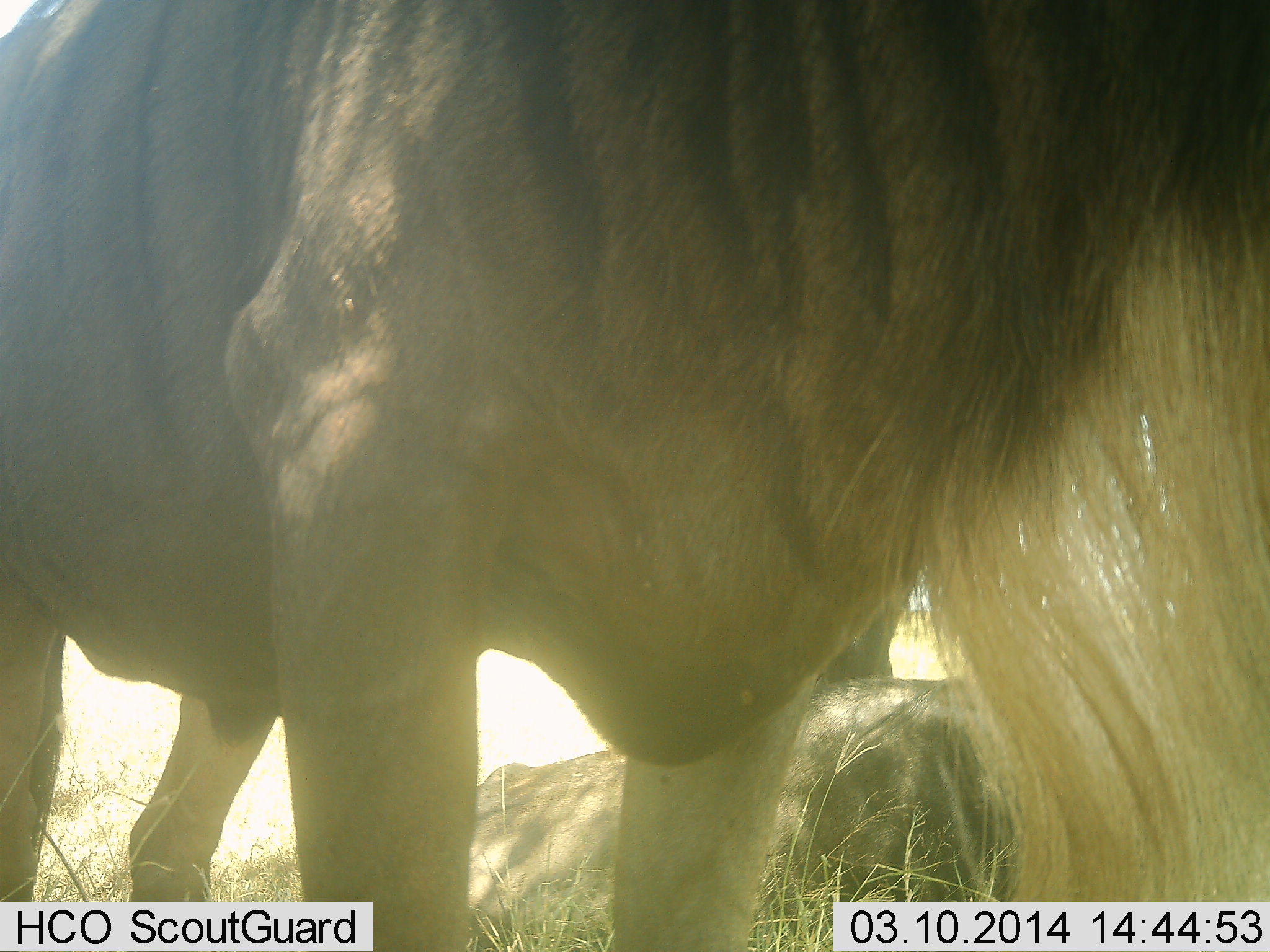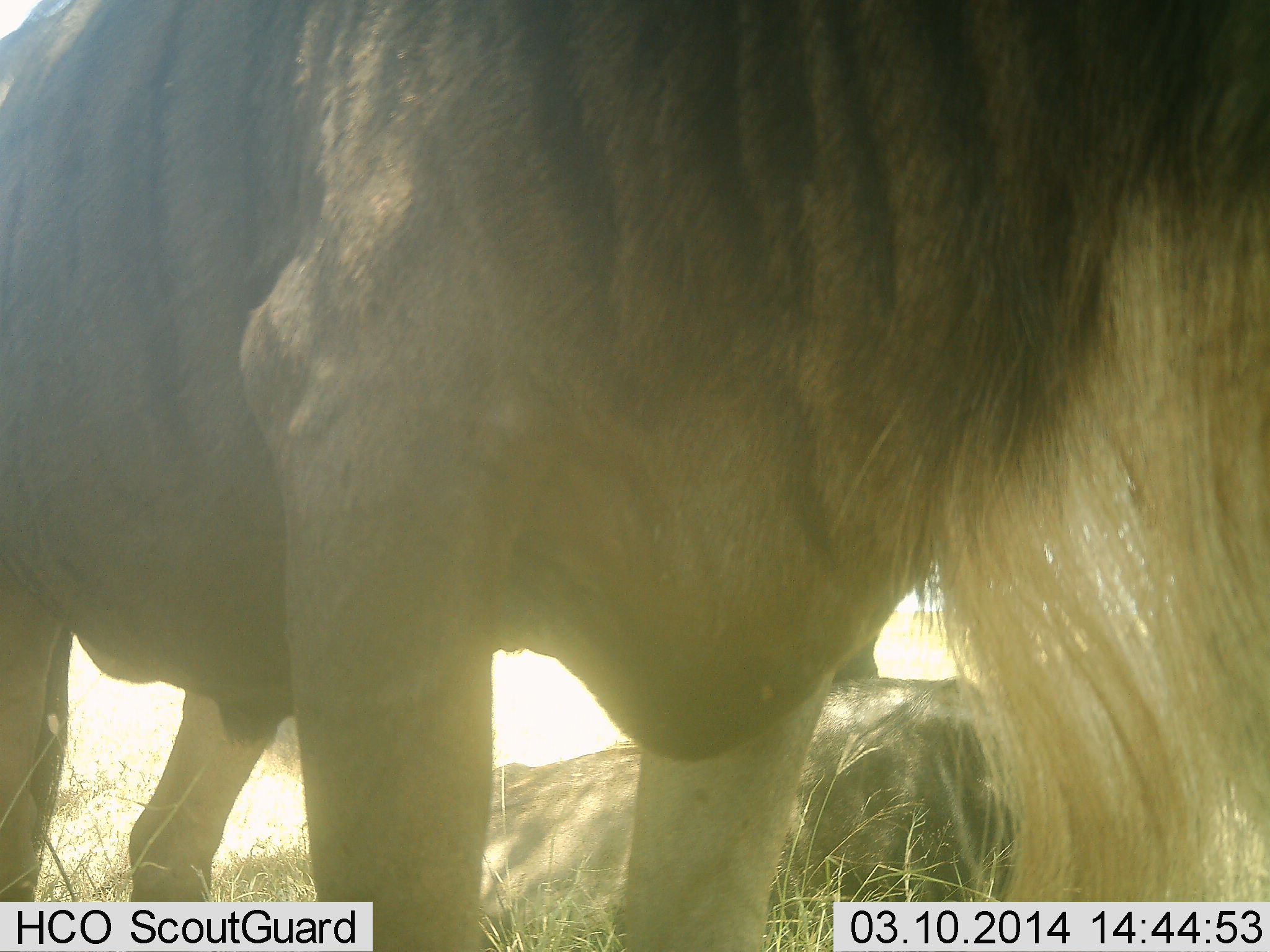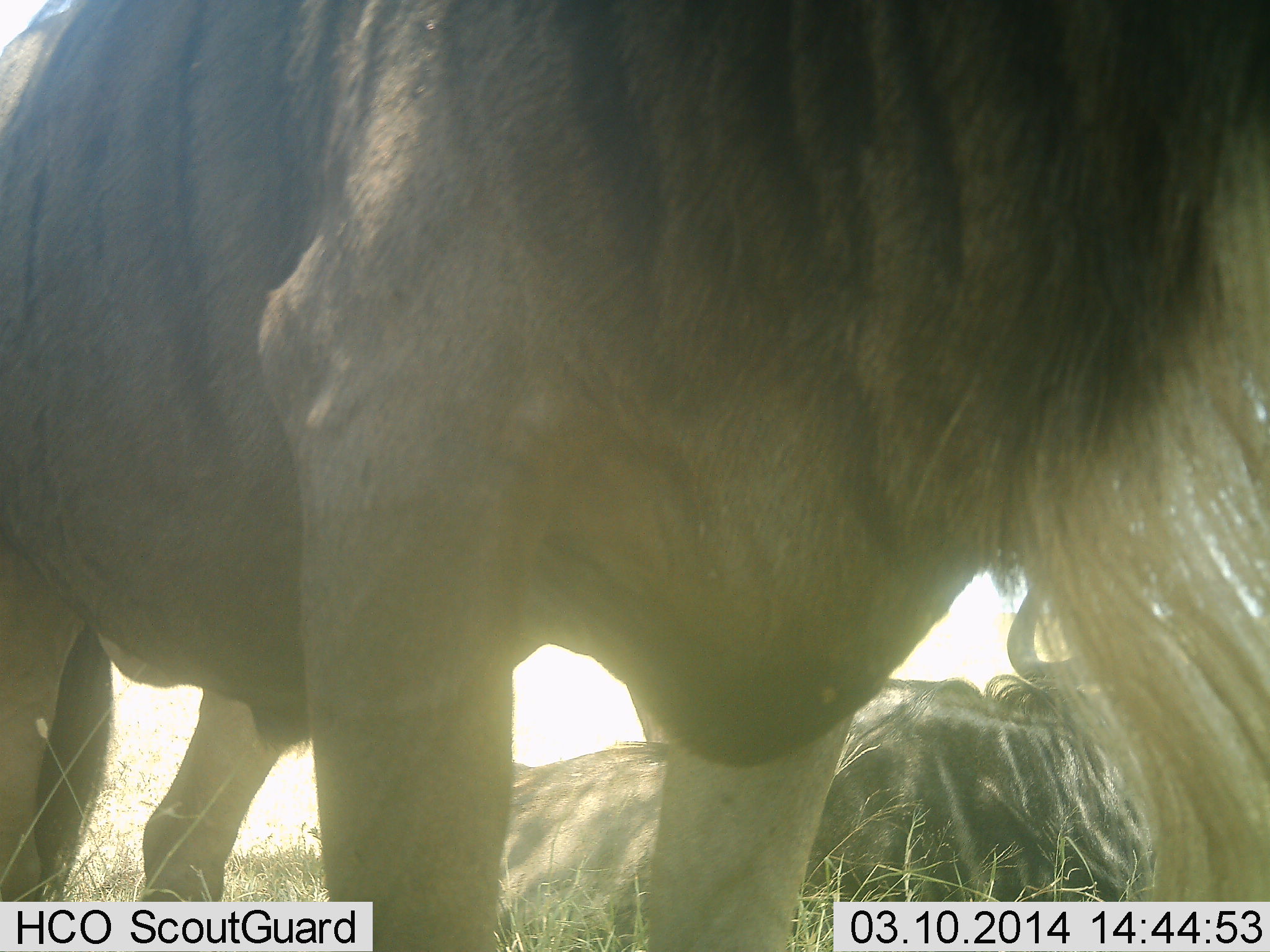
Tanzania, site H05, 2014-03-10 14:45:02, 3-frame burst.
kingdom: Animalia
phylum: Chordata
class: Mammalia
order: Artiodactyla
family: Bovidae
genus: Connochaetes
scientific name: Connochaetes taurinus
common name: blue wildebeest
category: wildebeest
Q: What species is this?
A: Wildebeest (blue wildebeest) (Connochaetes taurinus).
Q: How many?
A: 2.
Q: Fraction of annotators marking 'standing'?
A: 100%.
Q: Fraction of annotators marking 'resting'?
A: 90%.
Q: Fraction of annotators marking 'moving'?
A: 0%.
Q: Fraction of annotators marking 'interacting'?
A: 10%.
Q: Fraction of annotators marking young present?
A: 0%.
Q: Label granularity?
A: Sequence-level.